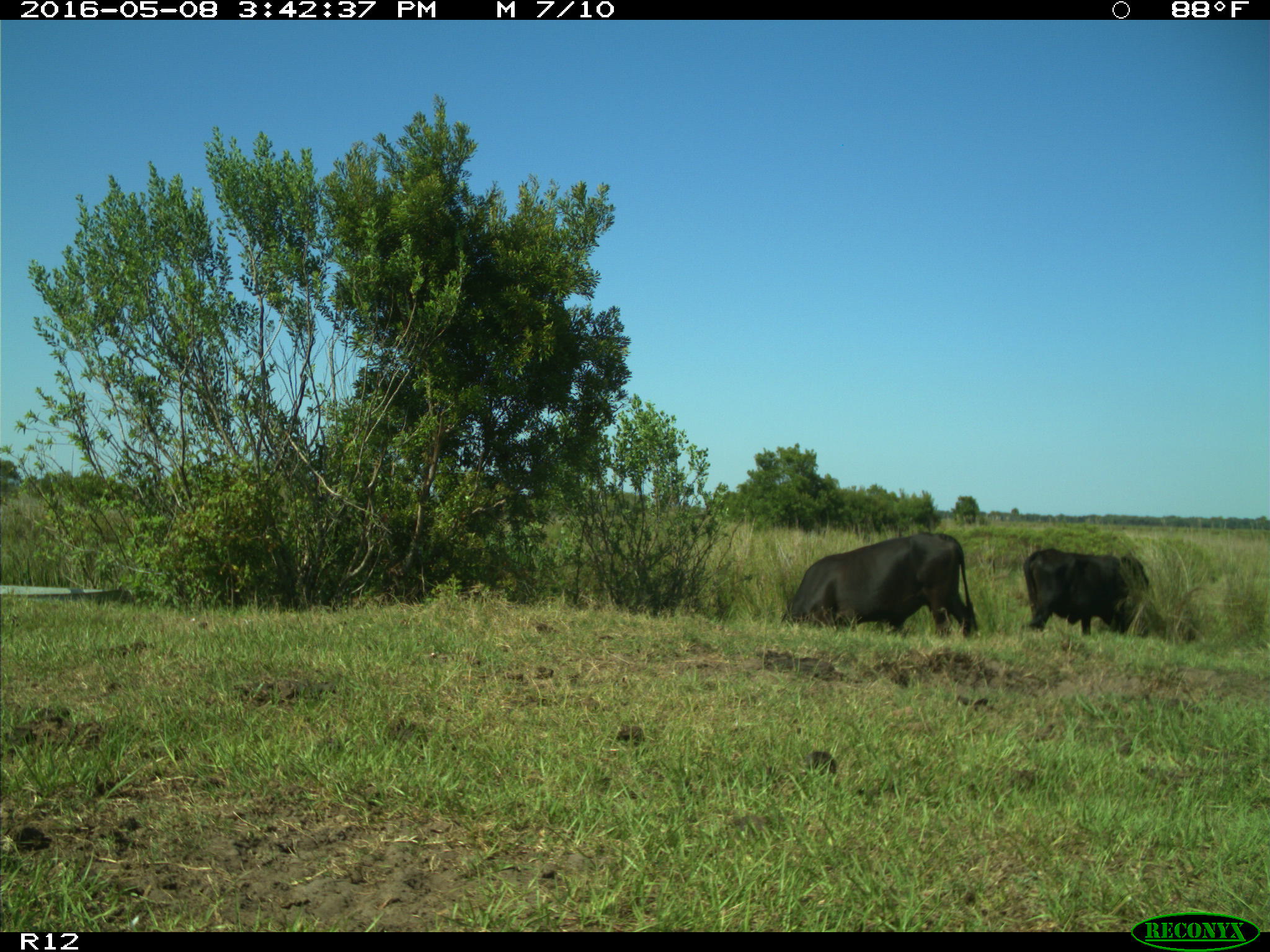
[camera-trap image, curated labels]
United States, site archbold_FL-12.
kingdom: Animalia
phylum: Chordata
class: Mammalia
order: Artiodactyla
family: Bovidae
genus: Bos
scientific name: Bos taurus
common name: domestic cow